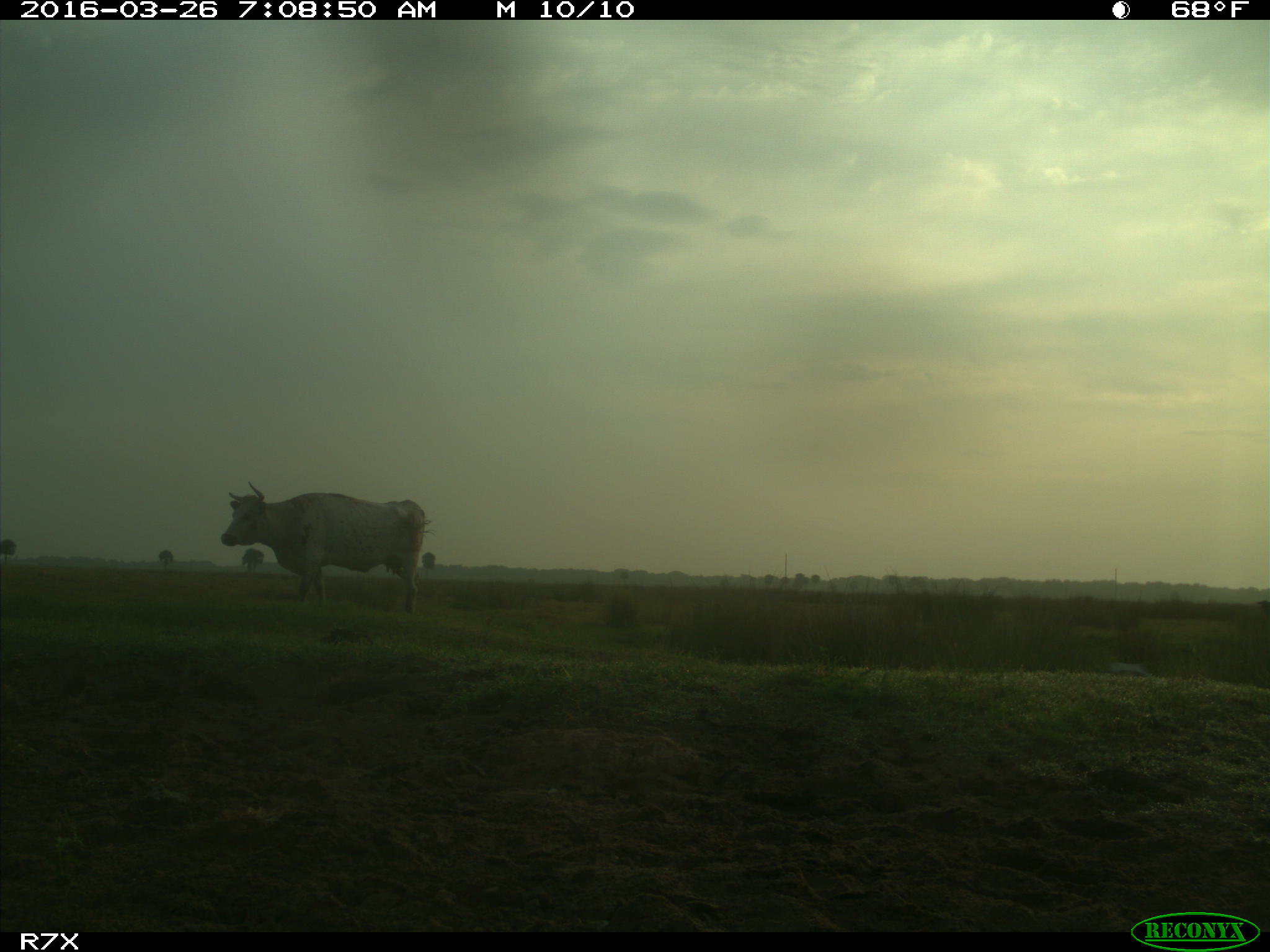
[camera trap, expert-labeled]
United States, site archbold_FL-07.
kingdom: Animalia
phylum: Chordata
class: Mammalia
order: Artiodactyla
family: Bovidae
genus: Bos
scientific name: Bos taurus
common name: domestic cow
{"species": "Bos taurus (domestic cow)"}